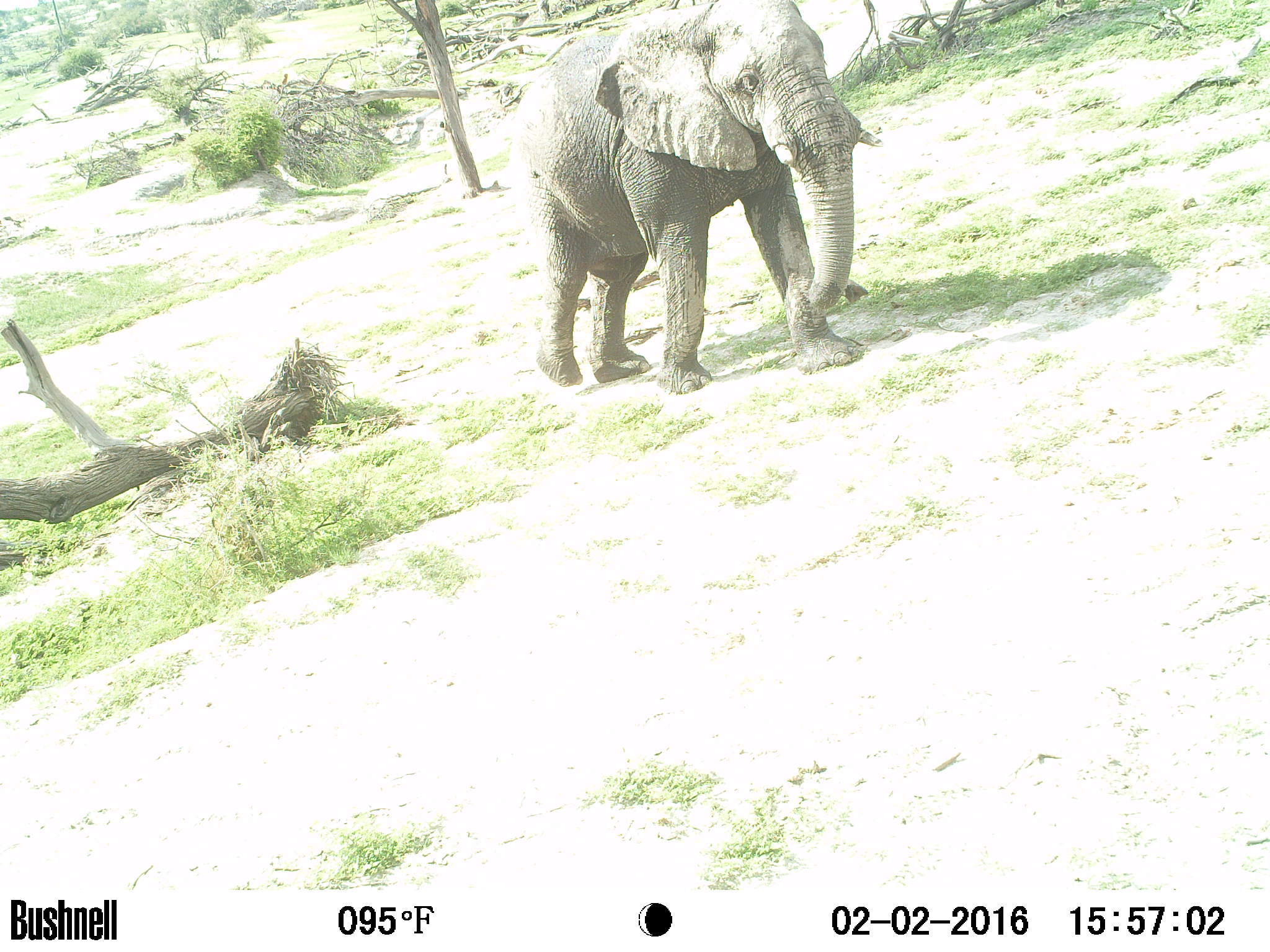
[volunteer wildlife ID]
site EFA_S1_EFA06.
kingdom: Animalia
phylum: Chordata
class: Mammalia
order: Proboscidea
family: Elephantidae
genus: Loxodonta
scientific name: Loxodonta africana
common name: african bush elephant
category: elephant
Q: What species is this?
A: Elephant (african bush elephant) (Loxodonta africana).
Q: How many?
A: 1.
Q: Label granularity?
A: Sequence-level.